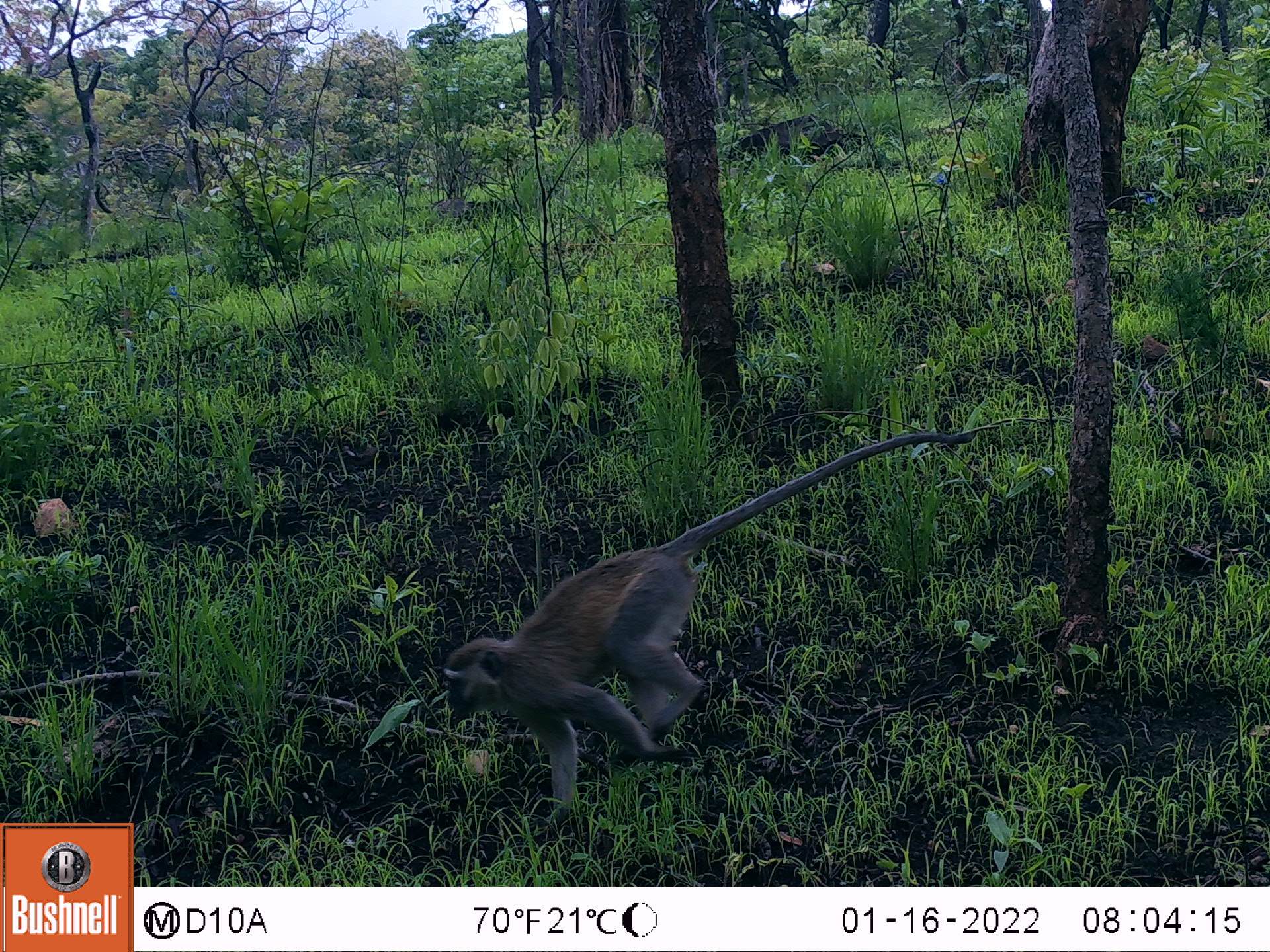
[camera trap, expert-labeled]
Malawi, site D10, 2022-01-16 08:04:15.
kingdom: Animalia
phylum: Chordata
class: Mammalia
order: Primates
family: Cercopithecidae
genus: Chlorocebus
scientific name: Chlorocebus pygerythrus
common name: vervet monkey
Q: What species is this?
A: Vervet monkey (Chlorocebus pygerythrus).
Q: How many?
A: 1.